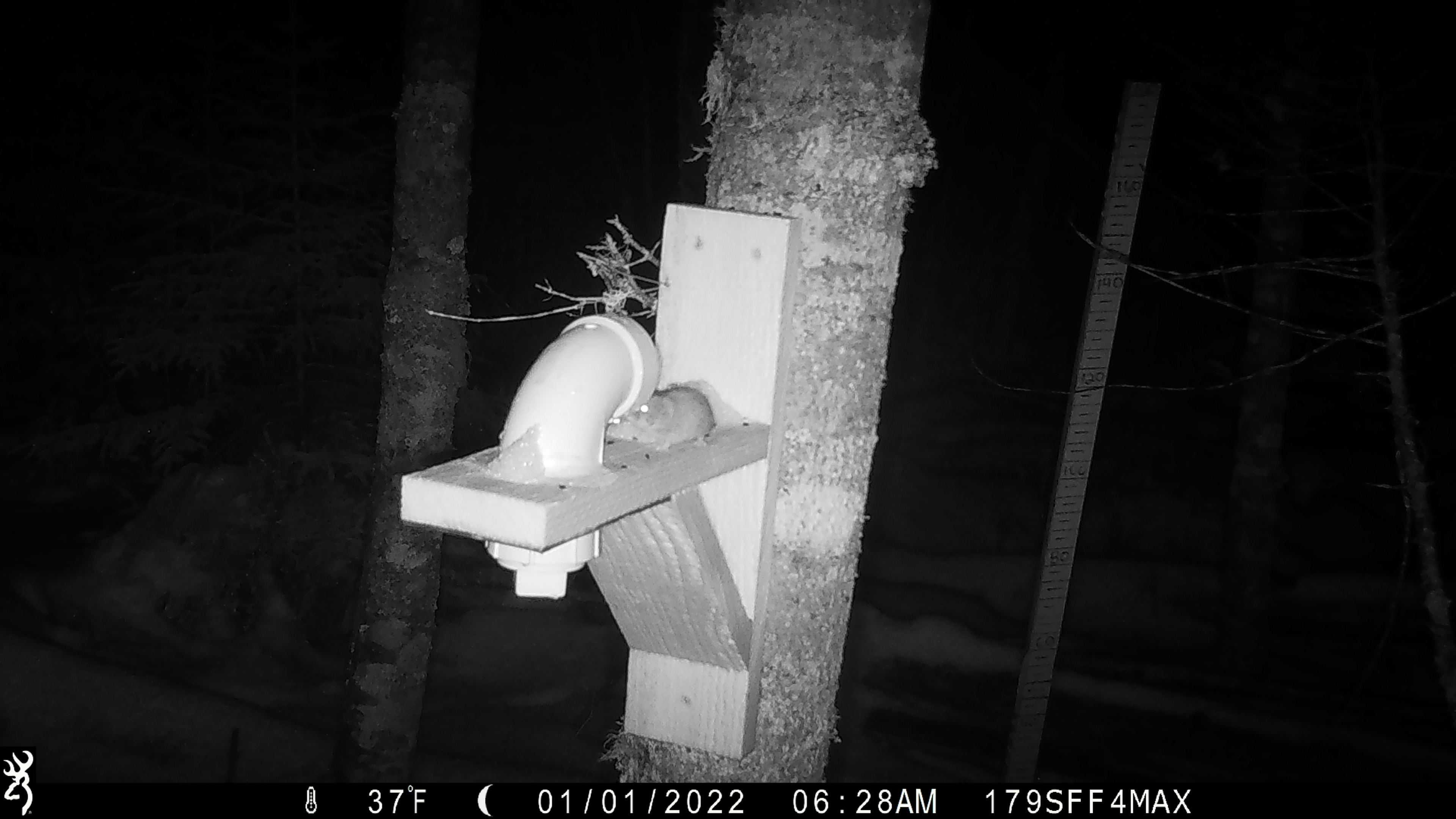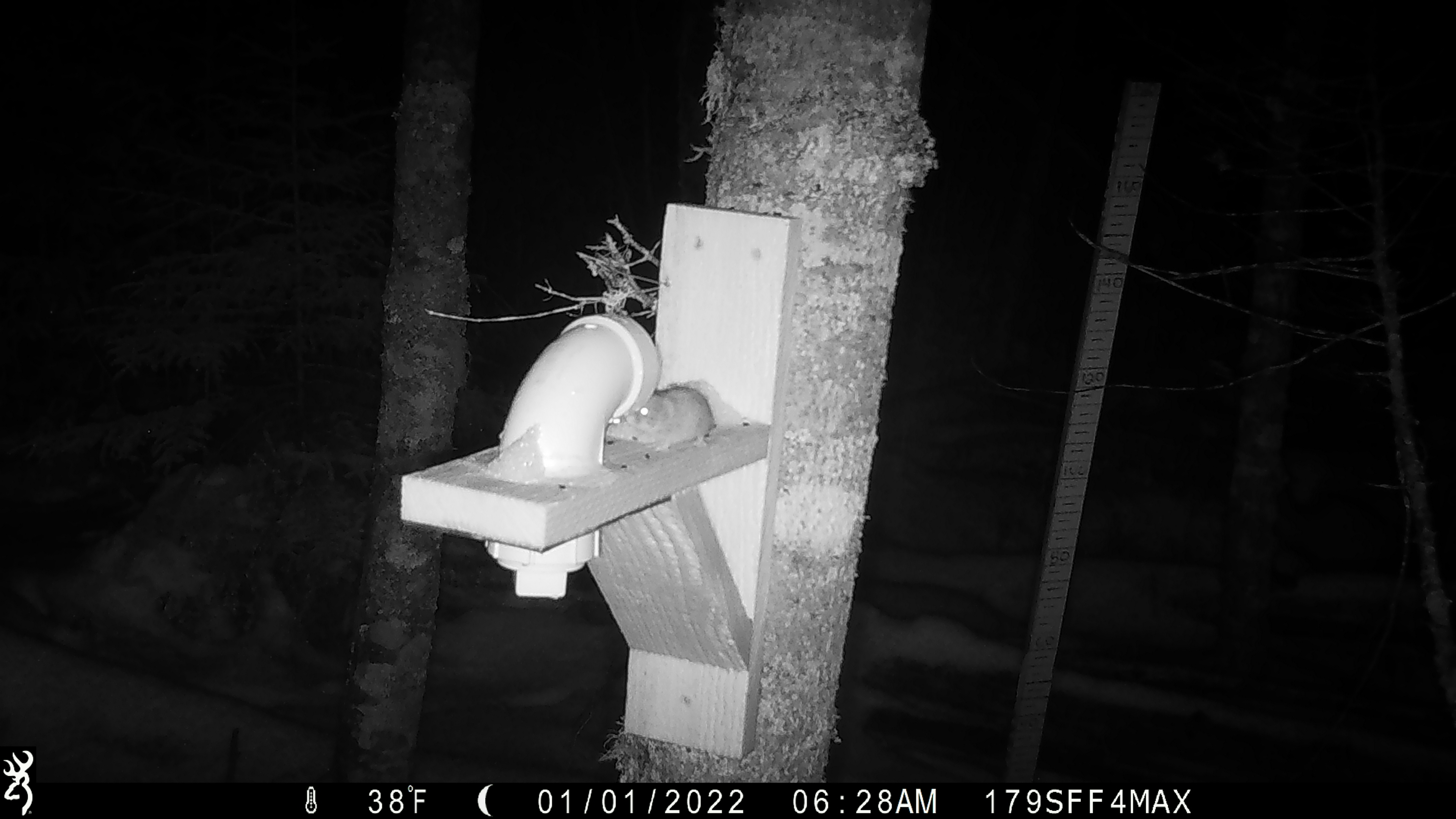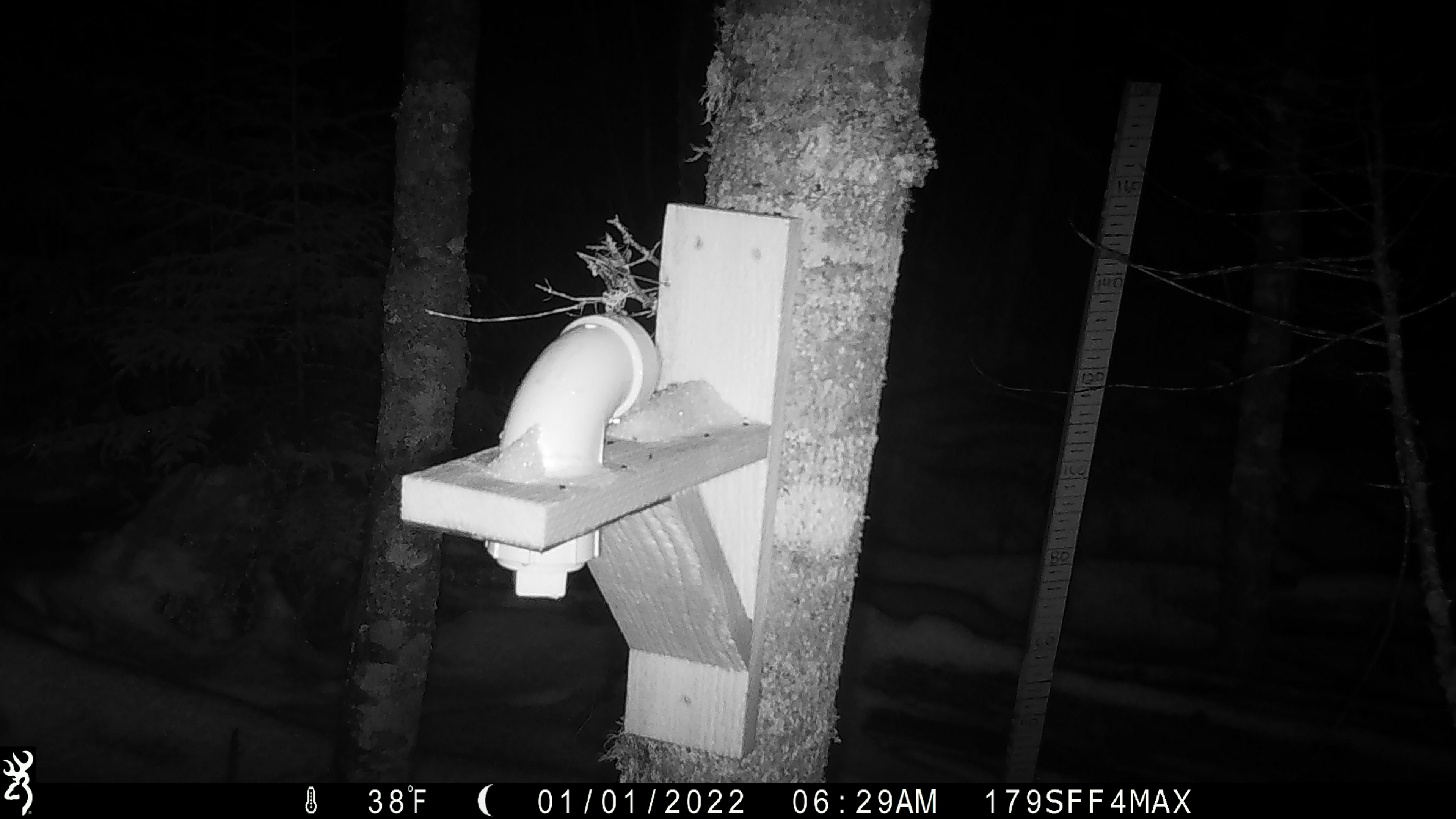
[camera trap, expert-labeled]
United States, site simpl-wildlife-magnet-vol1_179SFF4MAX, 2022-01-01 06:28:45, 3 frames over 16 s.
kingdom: Animalia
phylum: Chordata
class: Mammalia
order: Rodentia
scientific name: Rodentia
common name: mouse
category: mouse sp.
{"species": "mouse sp. (mouse) (Rodentia)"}